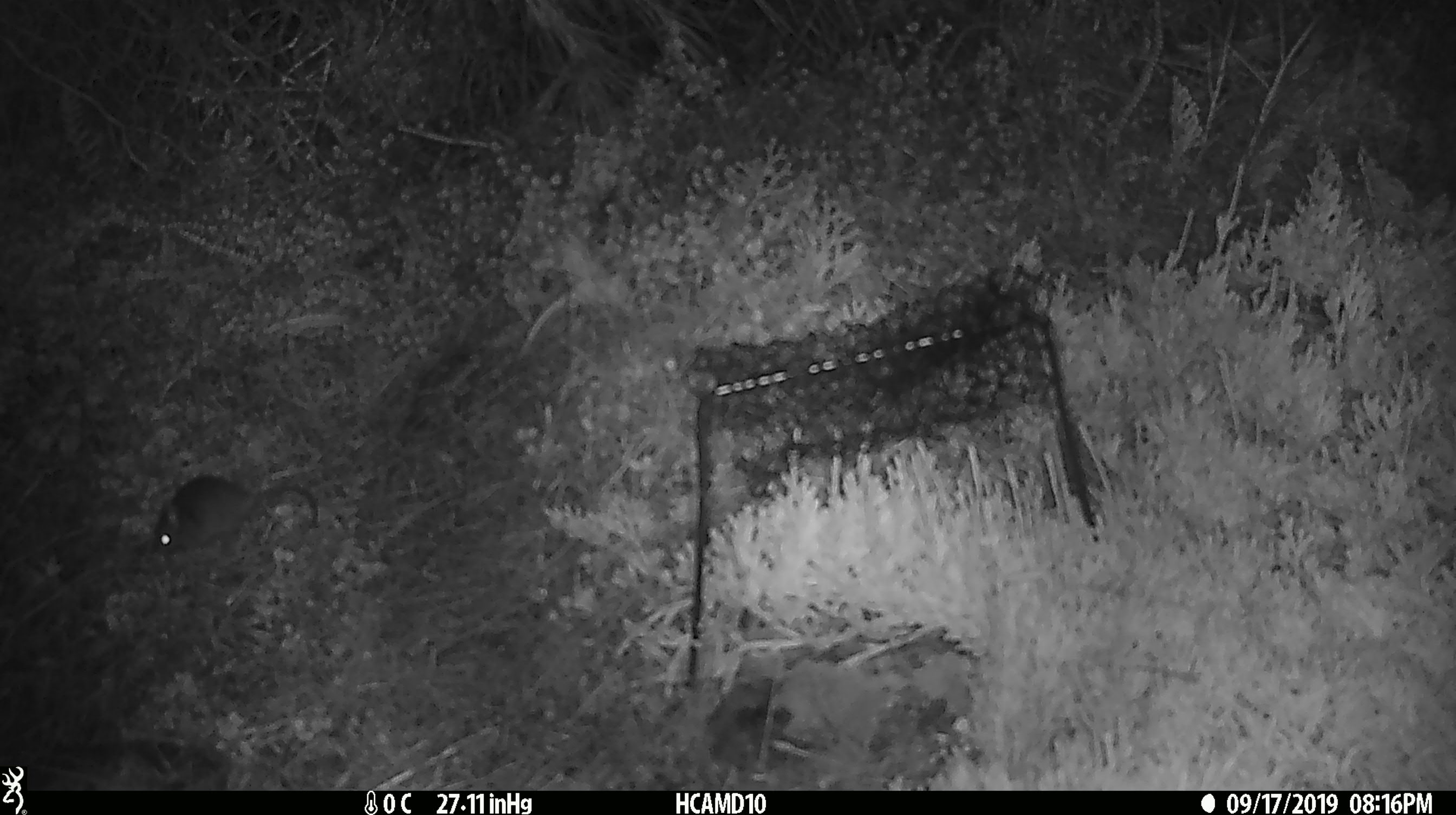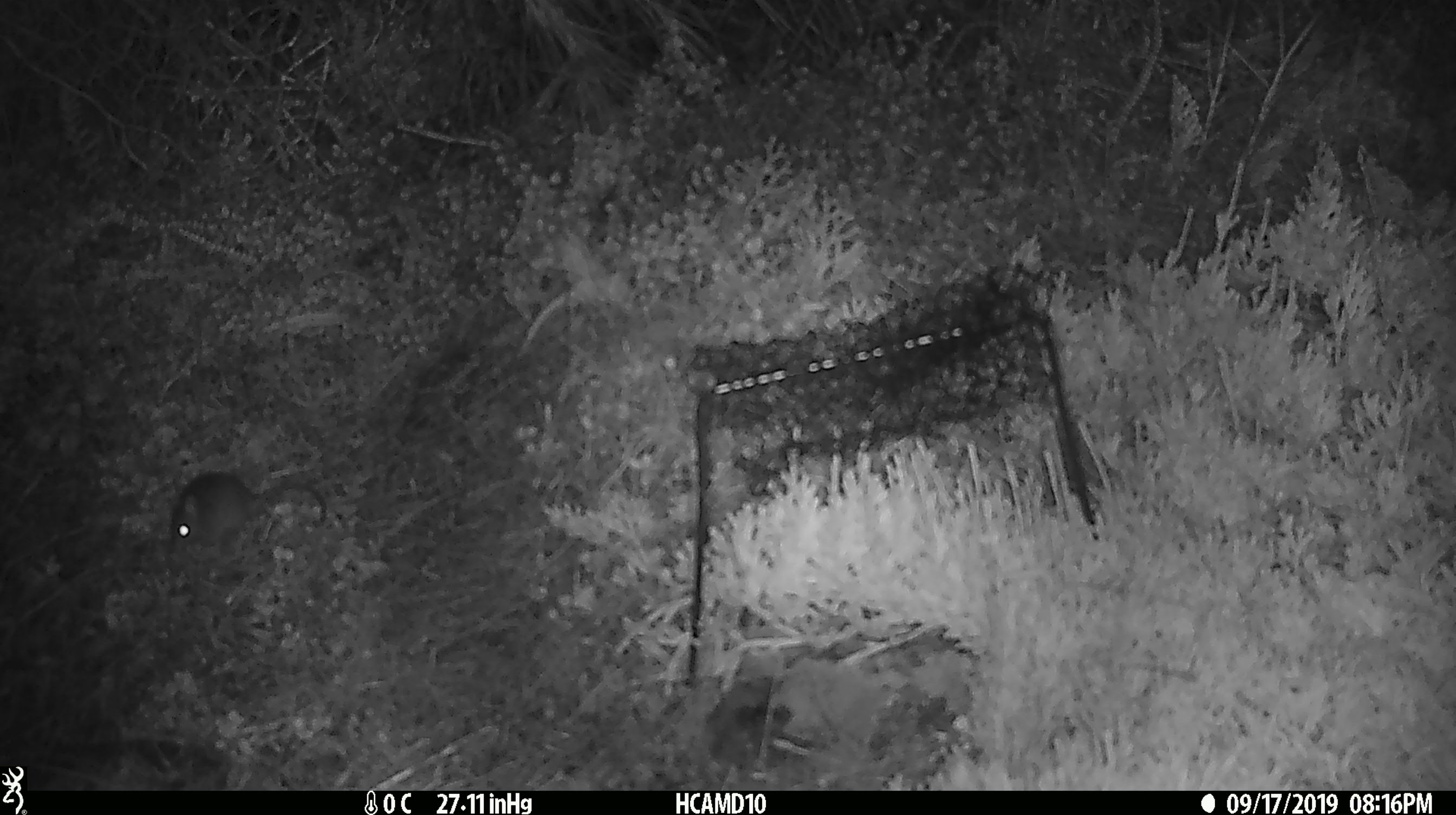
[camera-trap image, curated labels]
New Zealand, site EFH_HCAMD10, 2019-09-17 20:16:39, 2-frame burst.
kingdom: Animalia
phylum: Chordata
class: Mammalia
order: Rodentia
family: Muridae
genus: Mus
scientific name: Mus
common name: mouse